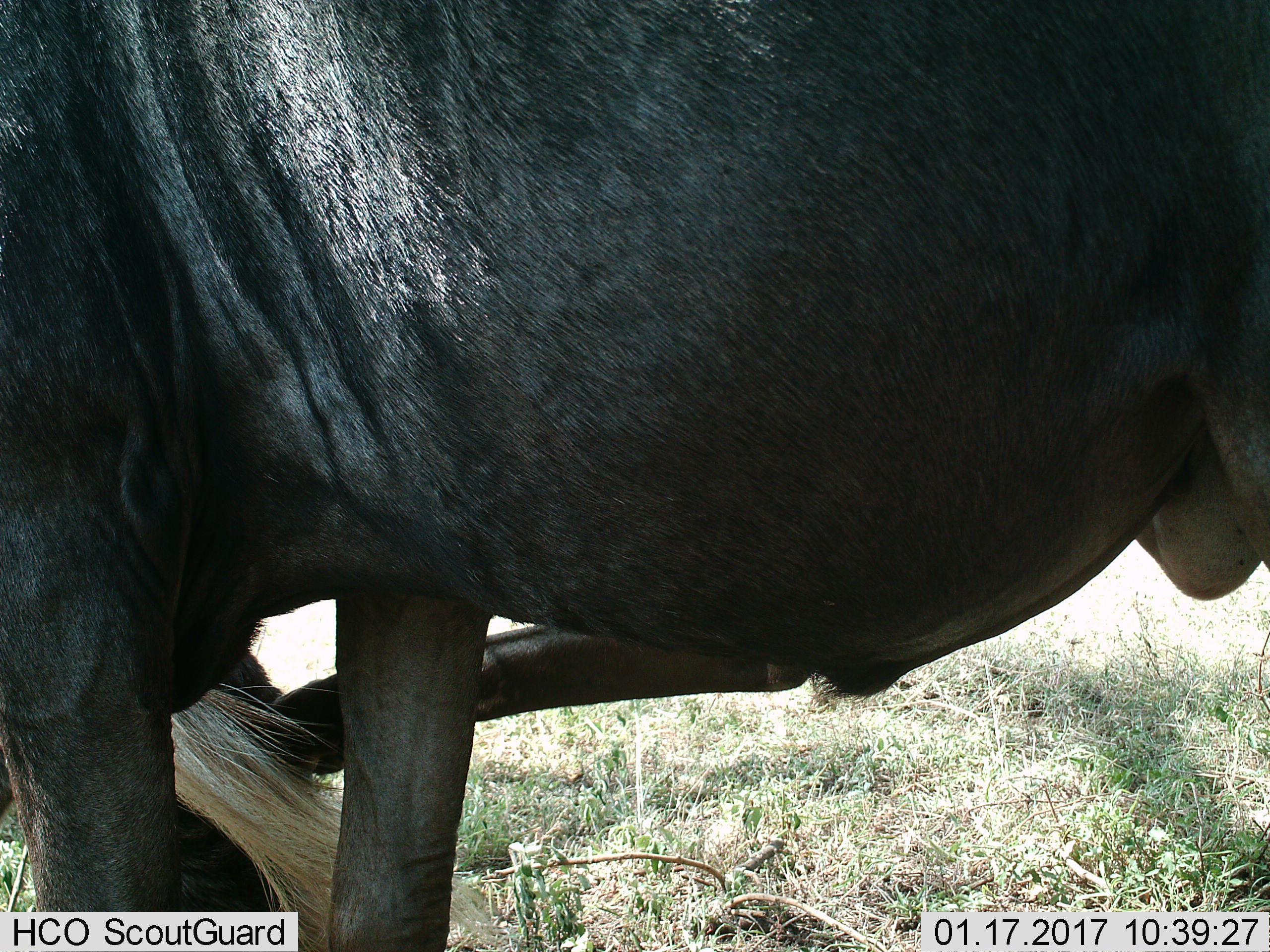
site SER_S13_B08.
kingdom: Animalia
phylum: Chordata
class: Mammalia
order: Artiodactyla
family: Bovidae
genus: Connochaetes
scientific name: Connochaetes taurinus taurinus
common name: blue wildebeest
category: wildebeestblue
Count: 1.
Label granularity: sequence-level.